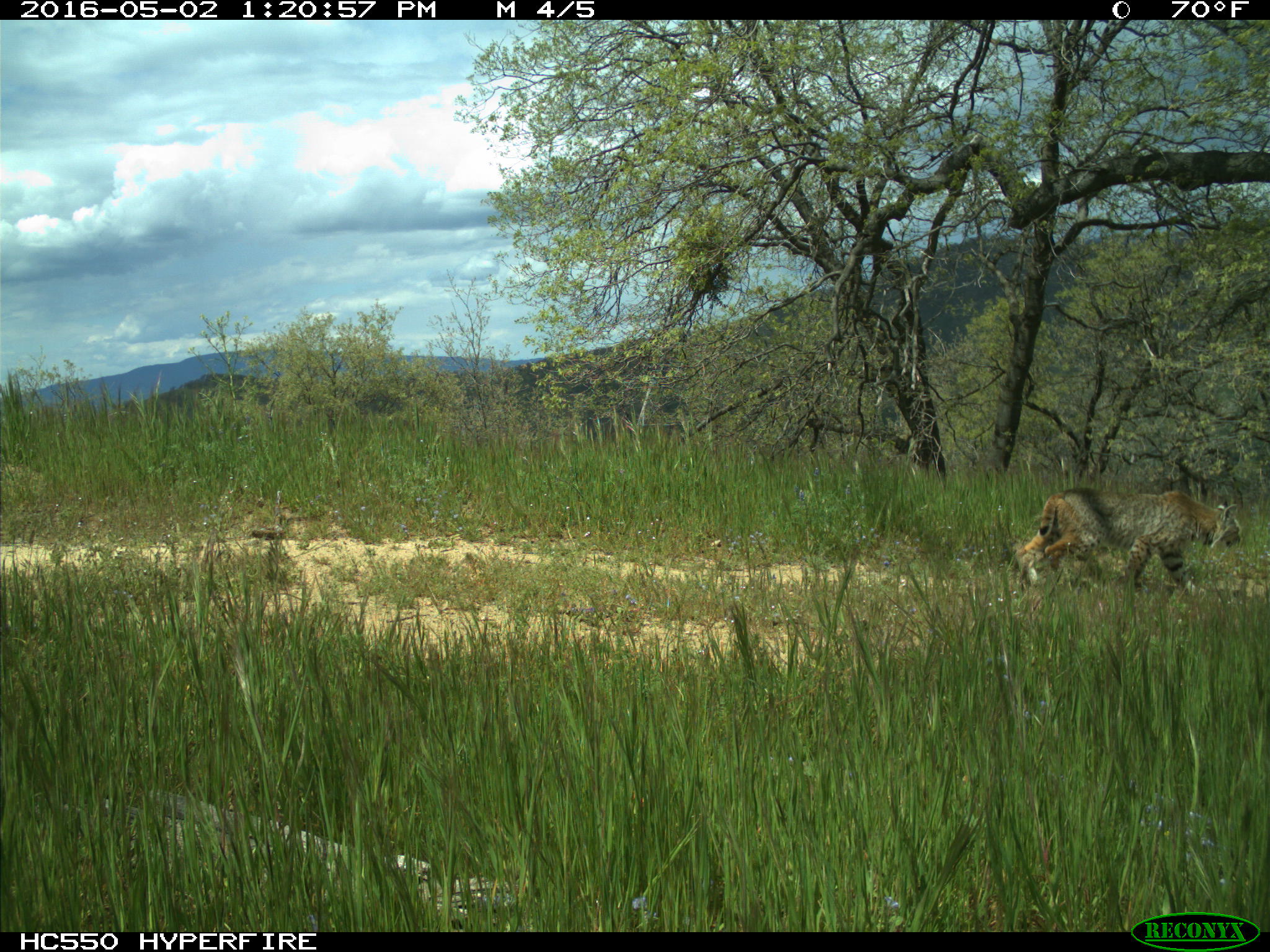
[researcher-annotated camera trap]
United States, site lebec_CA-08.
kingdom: Animalia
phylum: Chordata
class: Mammalia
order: Carnivora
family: Felidae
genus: Lynx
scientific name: Lynx rufus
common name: bobcat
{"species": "Lynx rufus (bobcat)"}